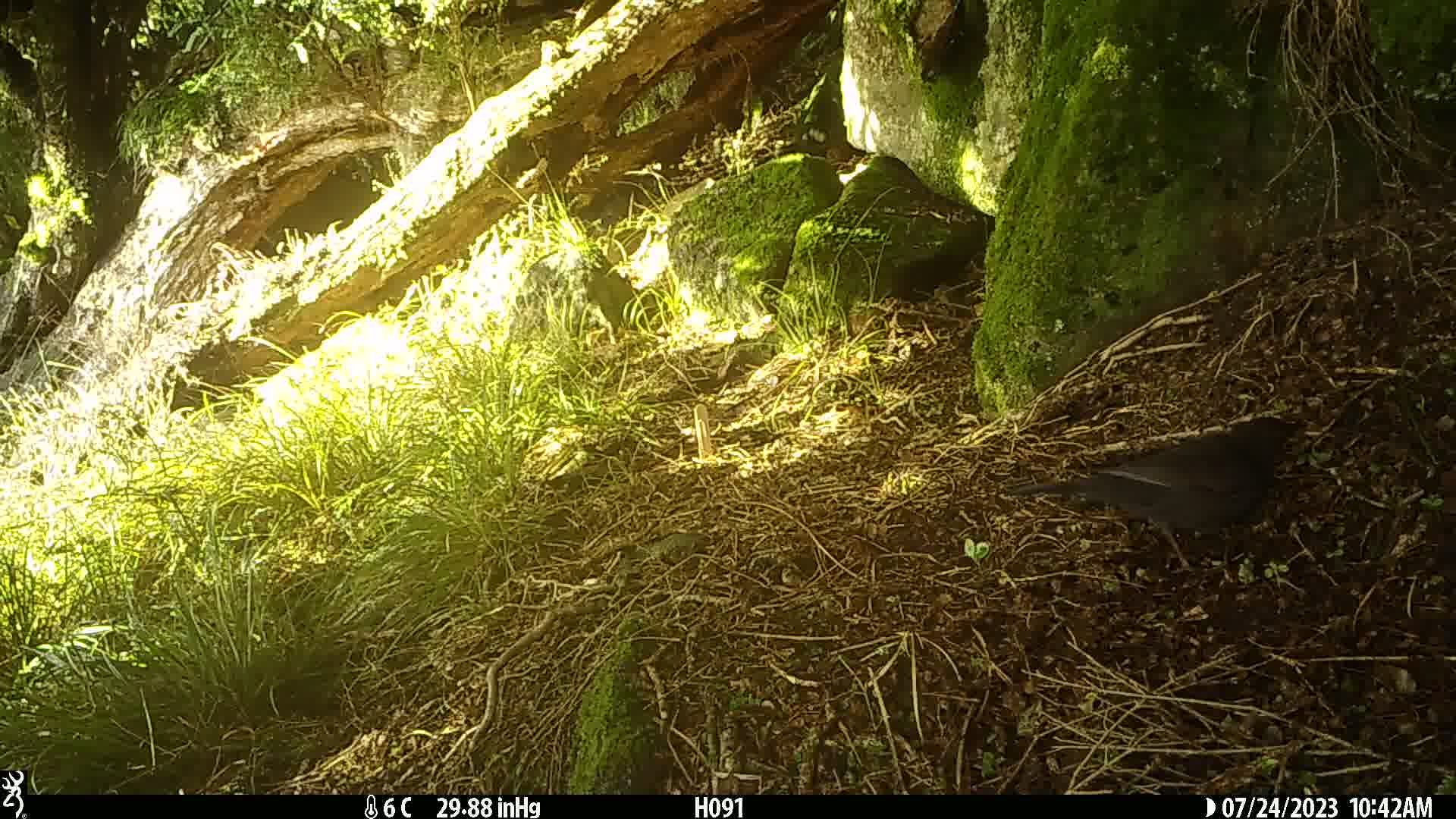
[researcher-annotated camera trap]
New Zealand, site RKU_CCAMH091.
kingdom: Animalia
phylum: Chordata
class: Aves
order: Passeriformes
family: Turdidae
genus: Turdus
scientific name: Turdus merula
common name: eurasian blackbird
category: blackbird